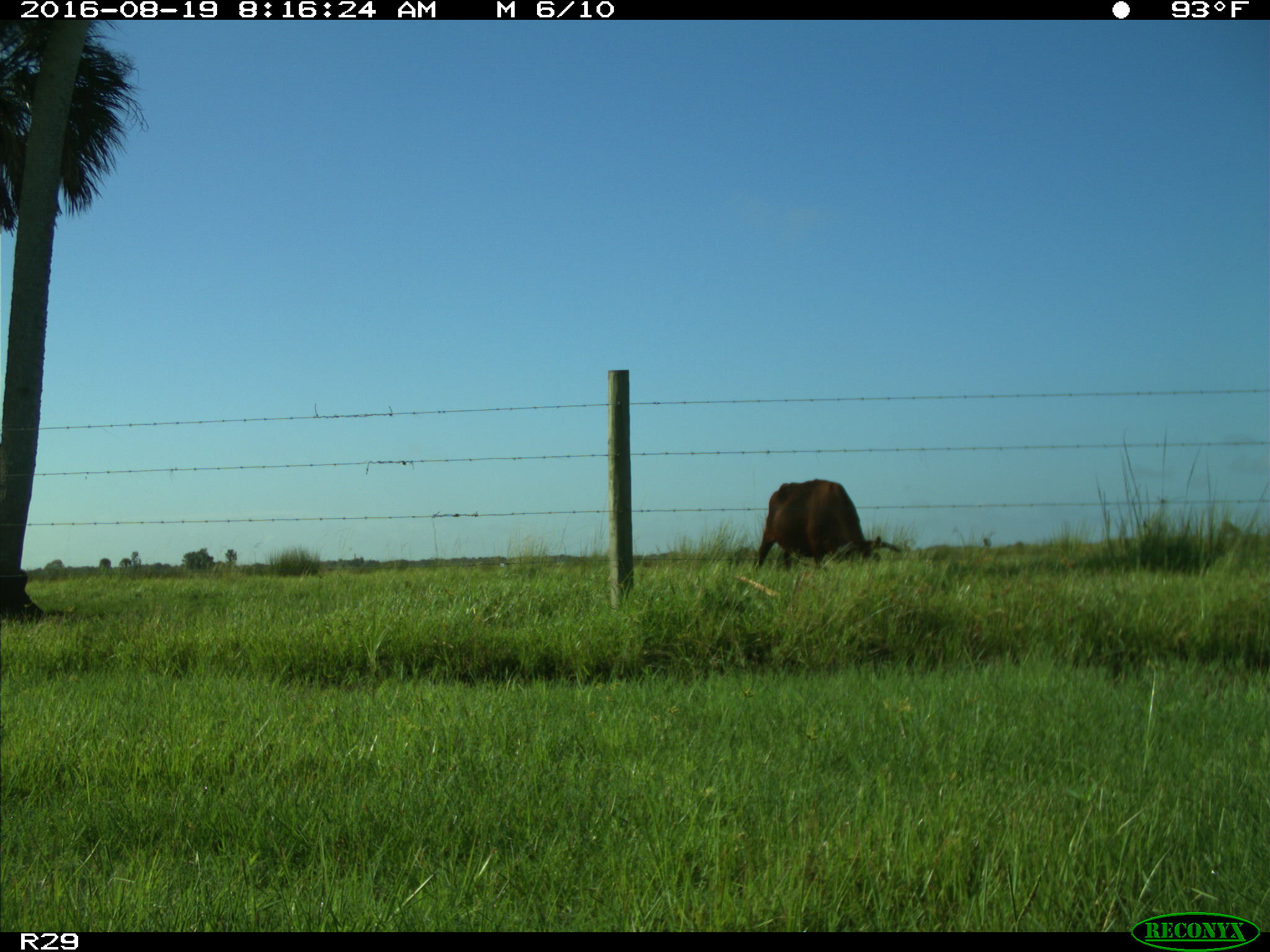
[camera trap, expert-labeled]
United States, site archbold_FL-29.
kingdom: Animalia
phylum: Chordata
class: Mammalia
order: Artiodactyla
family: Bovidae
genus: Bos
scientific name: Bos taurus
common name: domestic cow